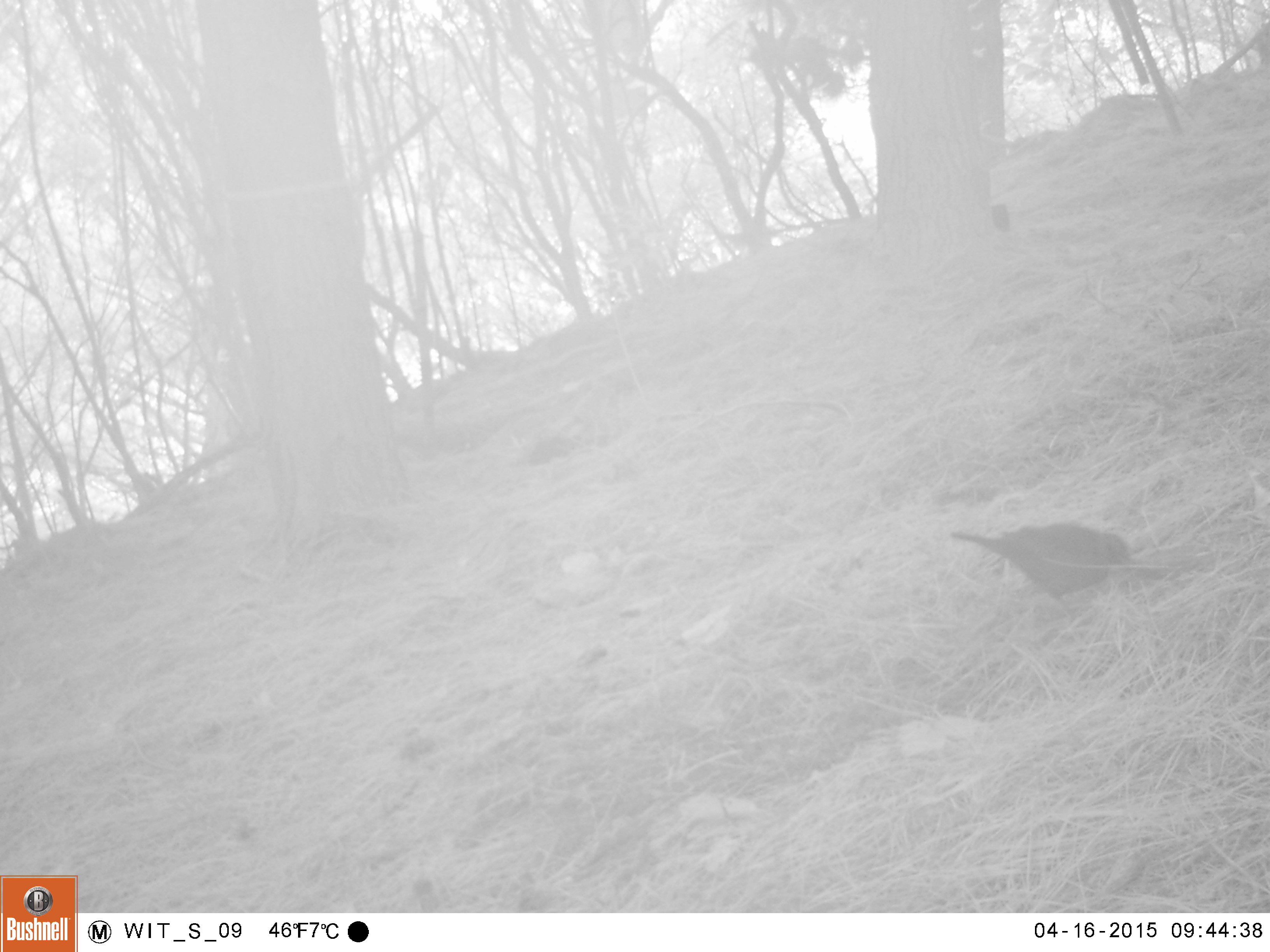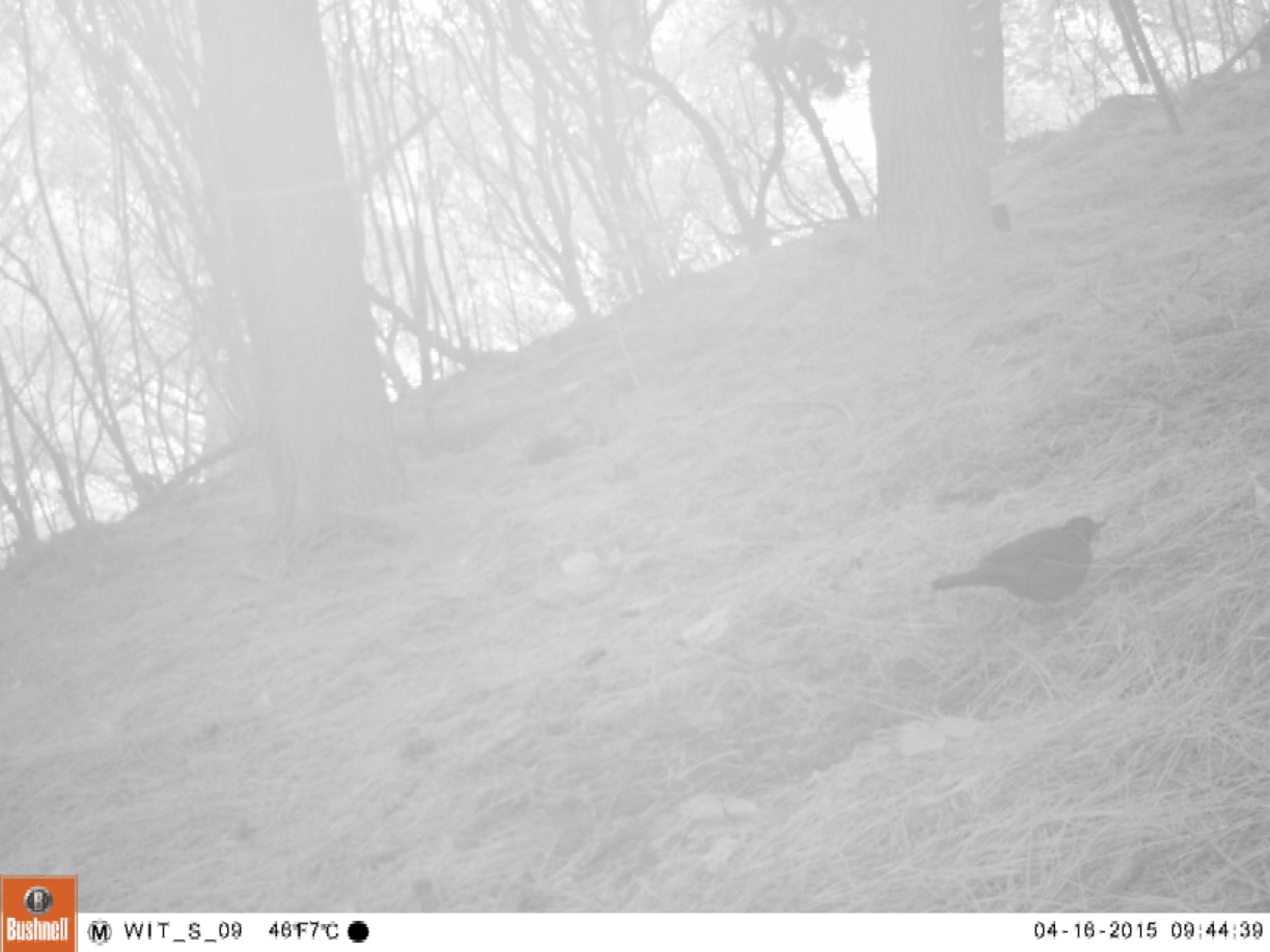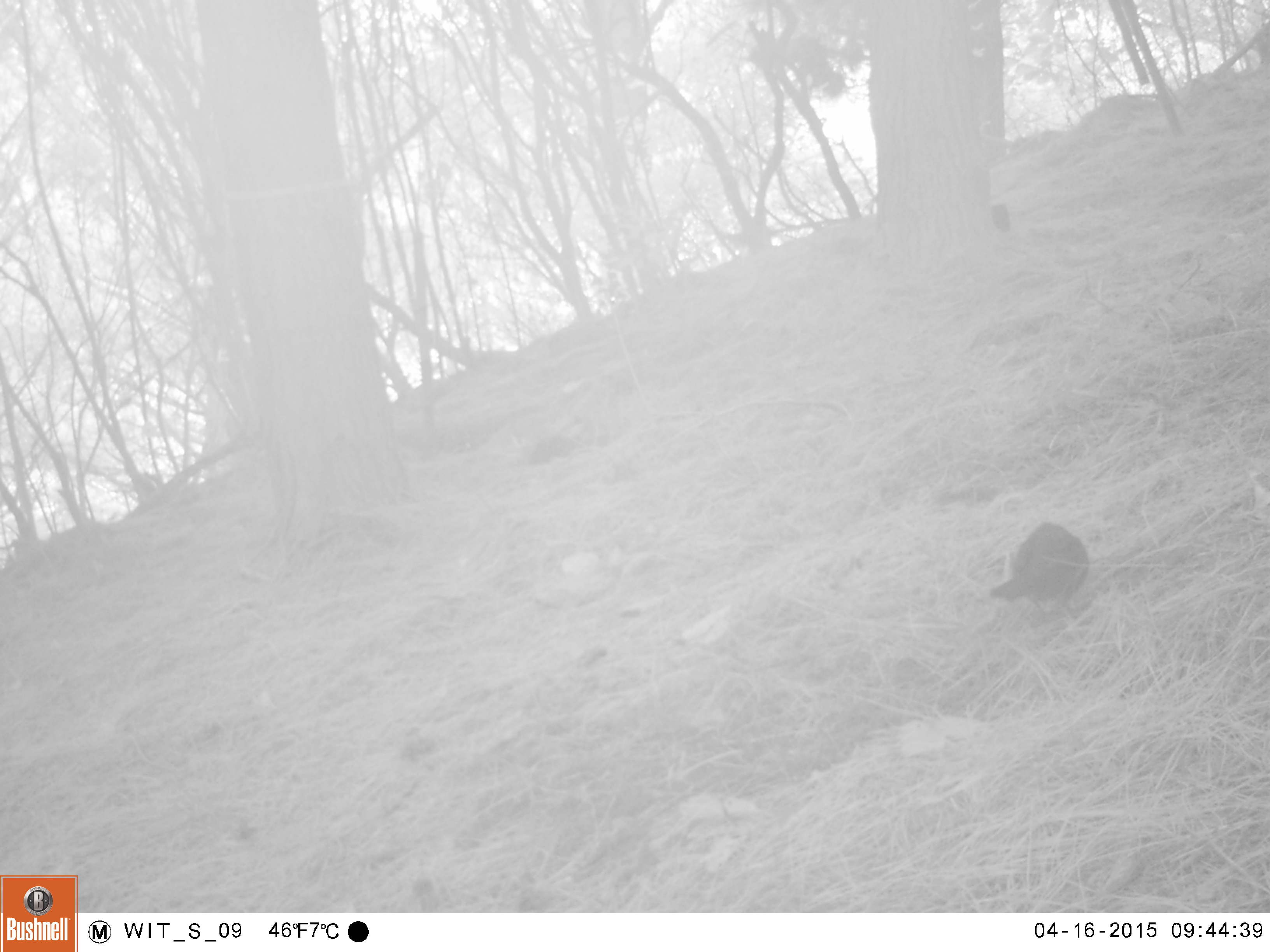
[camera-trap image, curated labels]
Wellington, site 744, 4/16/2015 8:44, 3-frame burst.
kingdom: Animalia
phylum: Chordata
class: Aves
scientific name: Aves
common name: bird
Bird (Aves).